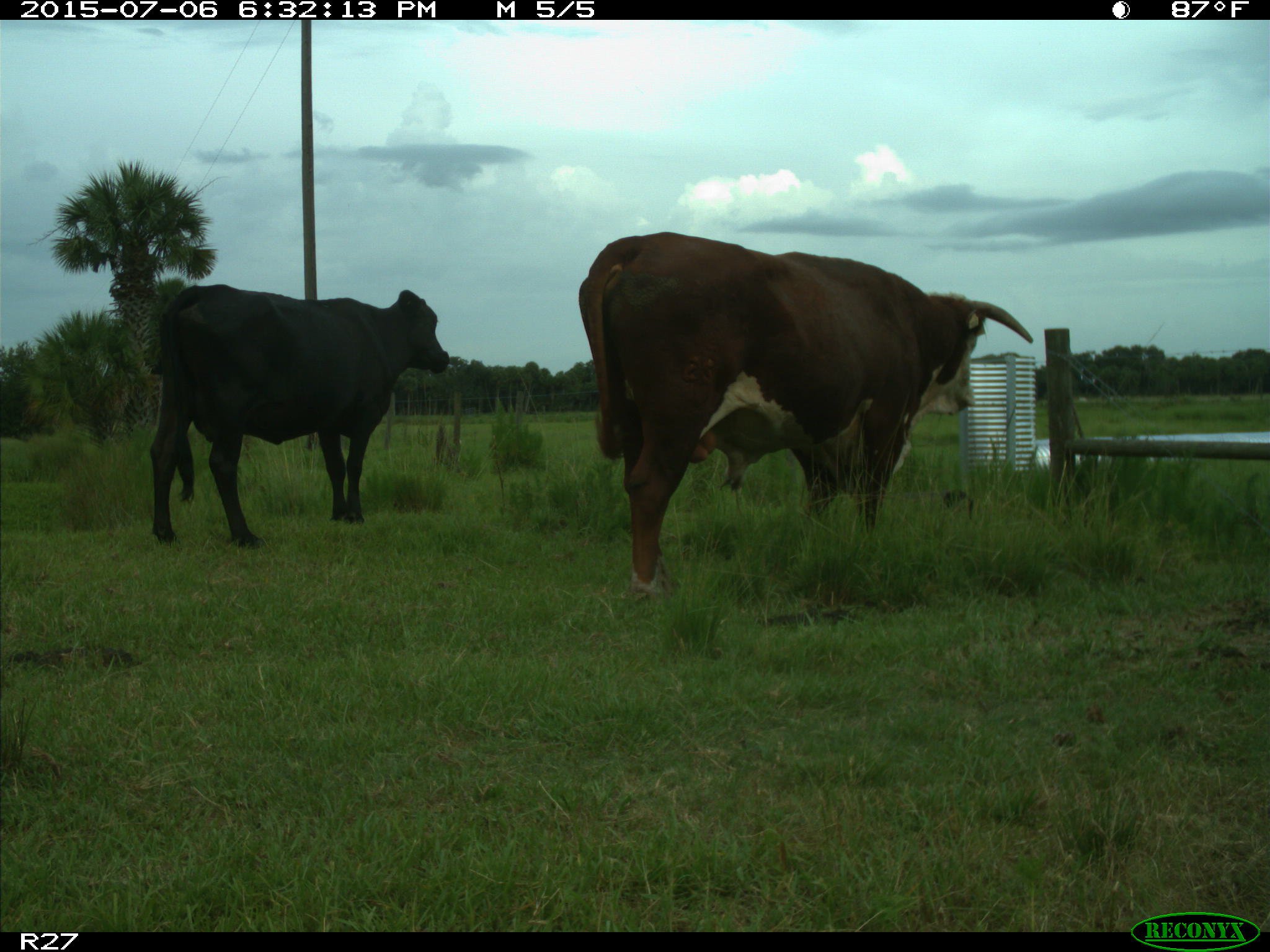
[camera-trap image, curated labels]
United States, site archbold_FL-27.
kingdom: Animalia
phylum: Chordata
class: Mammalia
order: Artiodactyla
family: Bovidae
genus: Bos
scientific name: Bos taurus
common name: domestic cow